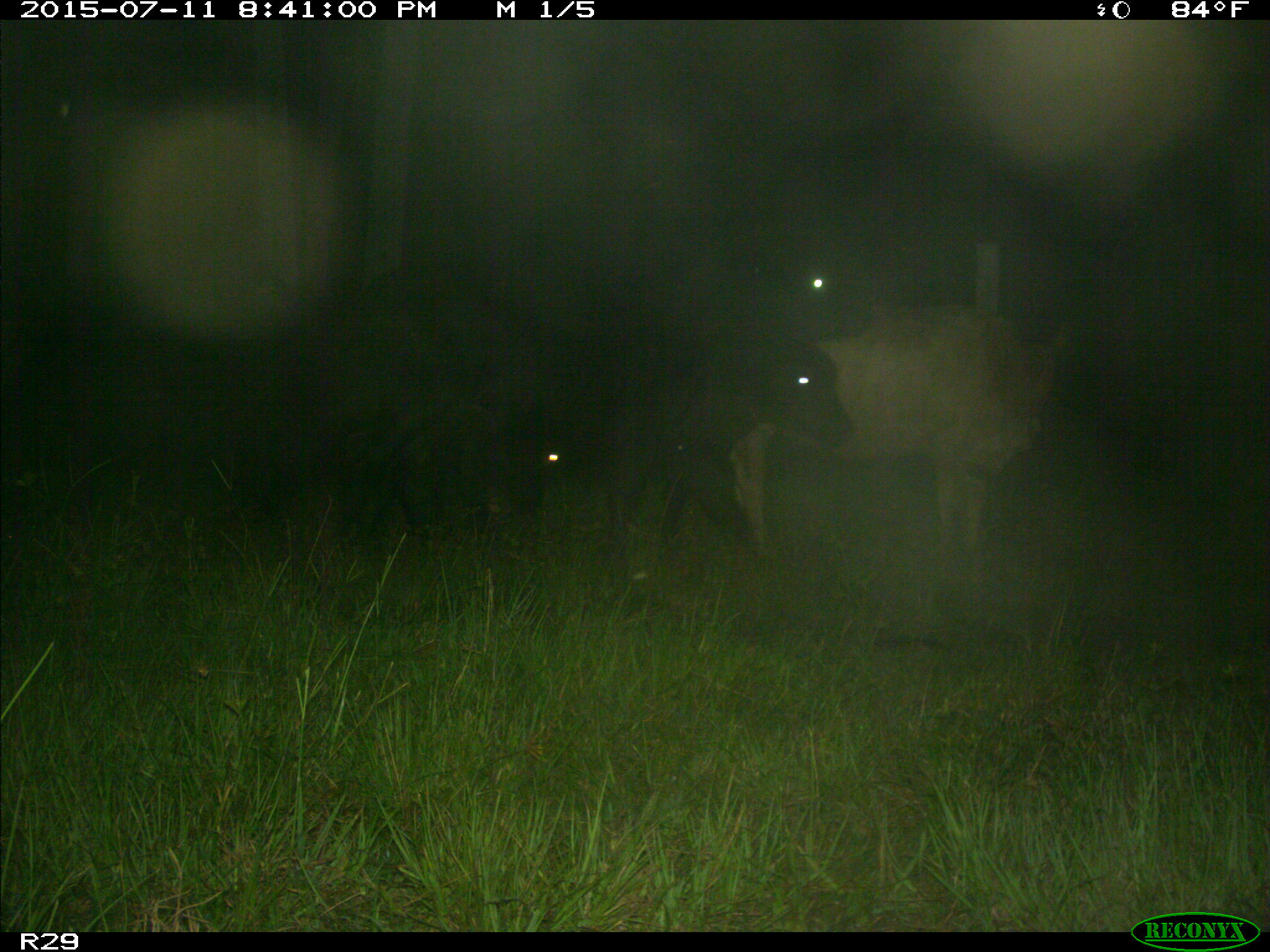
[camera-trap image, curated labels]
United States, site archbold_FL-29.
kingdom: Animalia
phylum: Chordata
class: Mammalia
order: Artiodactyla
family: Bovidae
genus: Bos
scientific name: Bos taurus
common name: domestic cow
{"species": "Bos taurus (domestic cow)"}